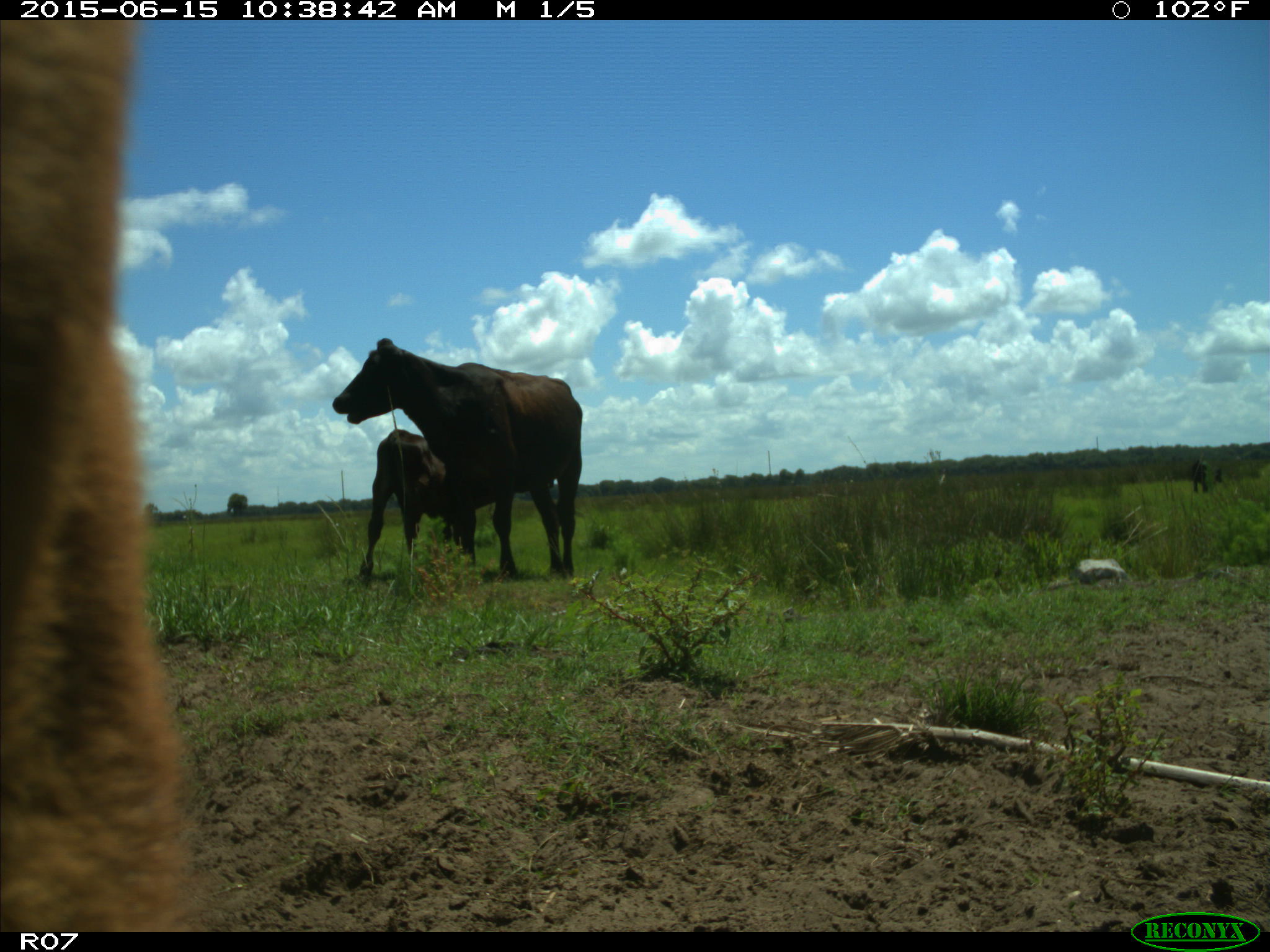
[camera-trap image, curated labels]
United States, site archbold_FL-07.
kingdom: Animalia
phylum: Chordata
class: Mammalia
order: Artiodactyla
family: Bovidae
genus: Bos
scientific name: Bos taurus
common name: domestic cow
Bos taurus (domestic cow).